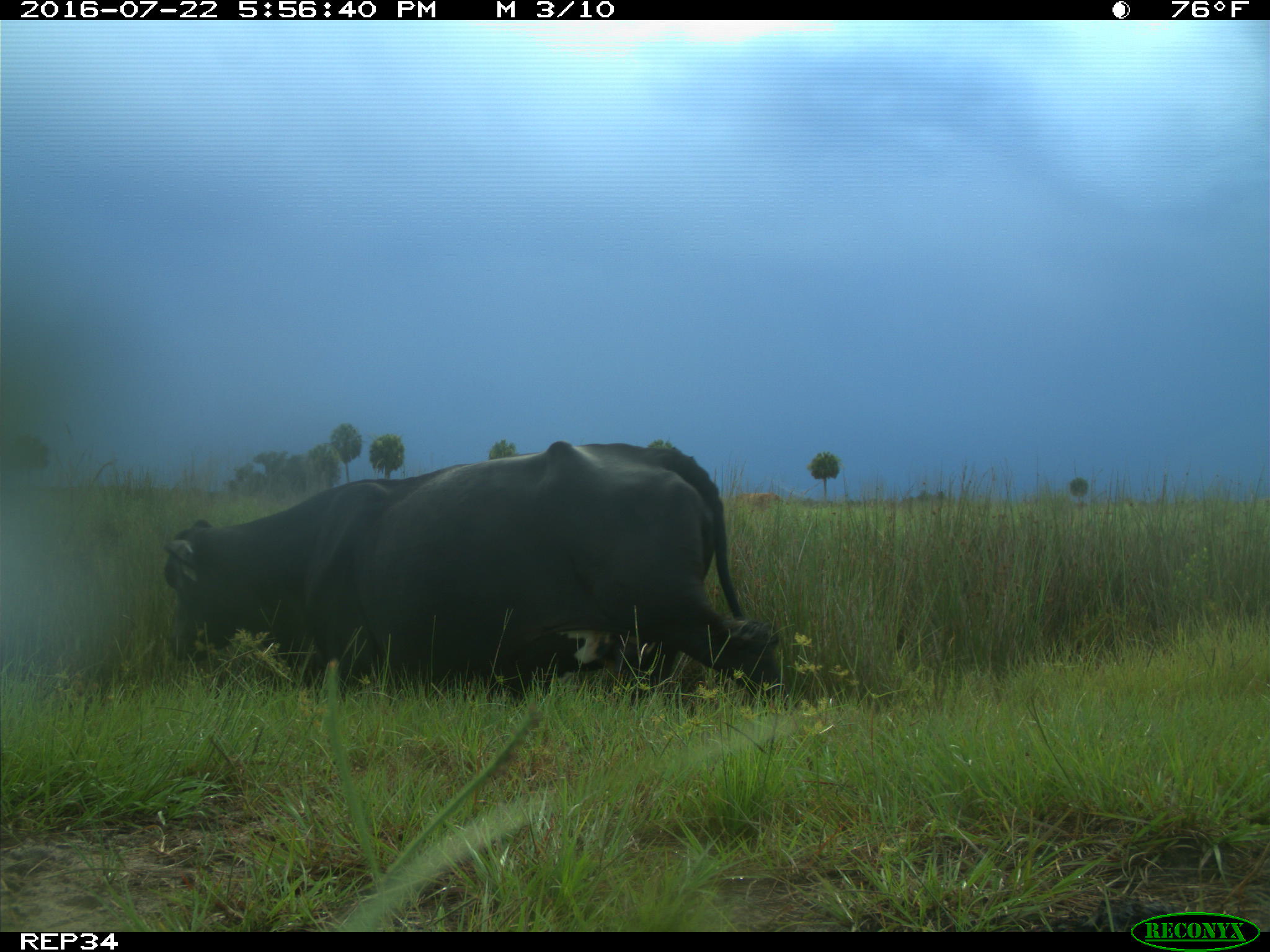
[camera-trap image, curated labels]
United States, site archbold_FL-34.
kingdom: Animalia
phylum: Chordata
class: Mammalia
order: Artiodactyla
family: Bovidae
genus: Bos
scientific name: Bos taurus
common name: domestic cow